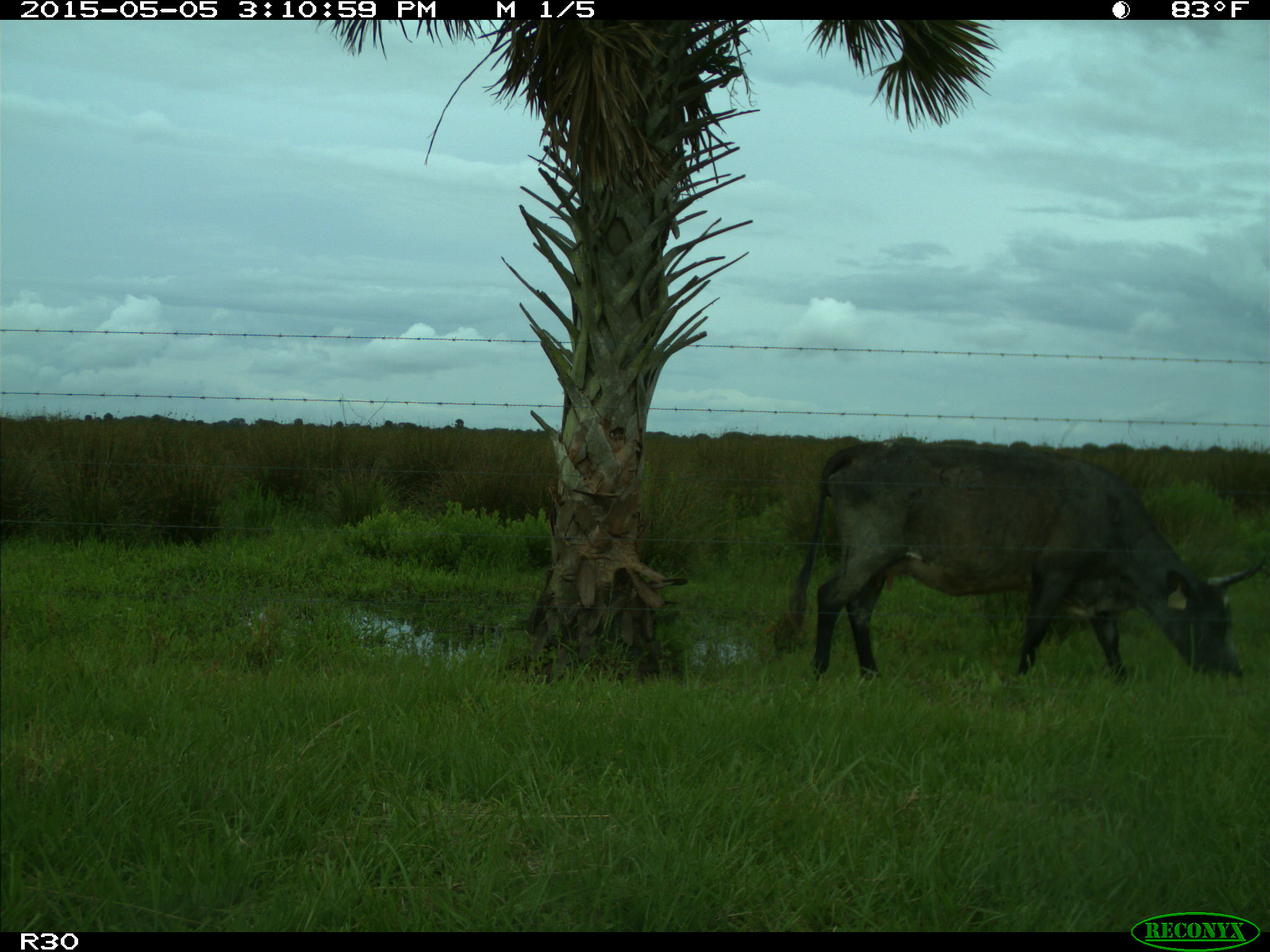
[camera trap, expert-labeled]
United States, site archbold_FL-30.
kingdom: Animalia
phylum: Chordata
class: Mammalia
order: Artiodactyla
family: Bovidae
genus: Bos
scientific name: Bos taurus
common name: domestic cow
Bos taurus (domestic cow).